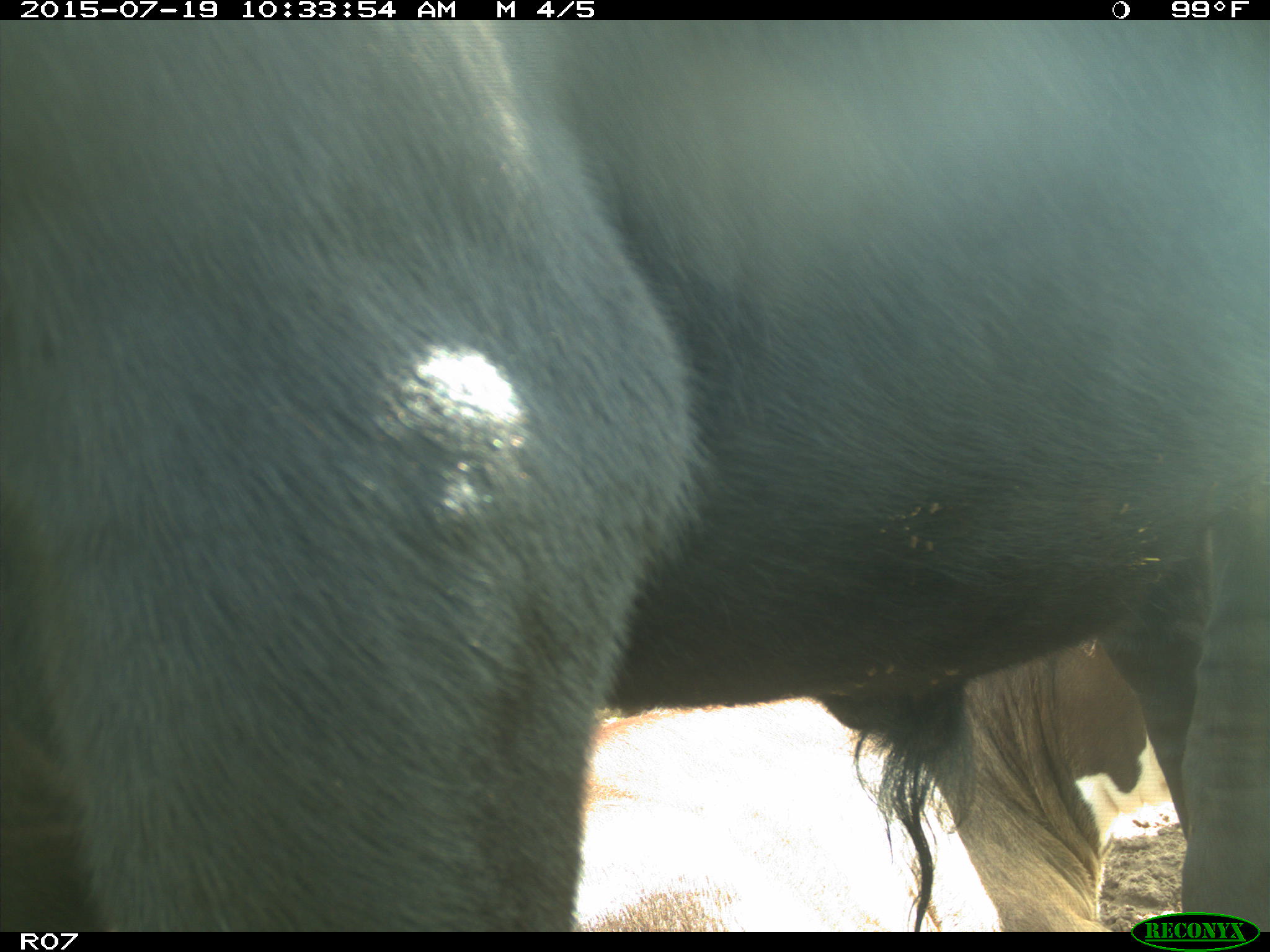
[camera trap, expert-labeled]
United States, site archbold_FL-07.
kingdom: Animalia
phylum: Chordata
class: Mammalia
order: Artiodactyla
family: Bovidae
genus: Bos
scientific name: Bos taurus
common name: domestic cow